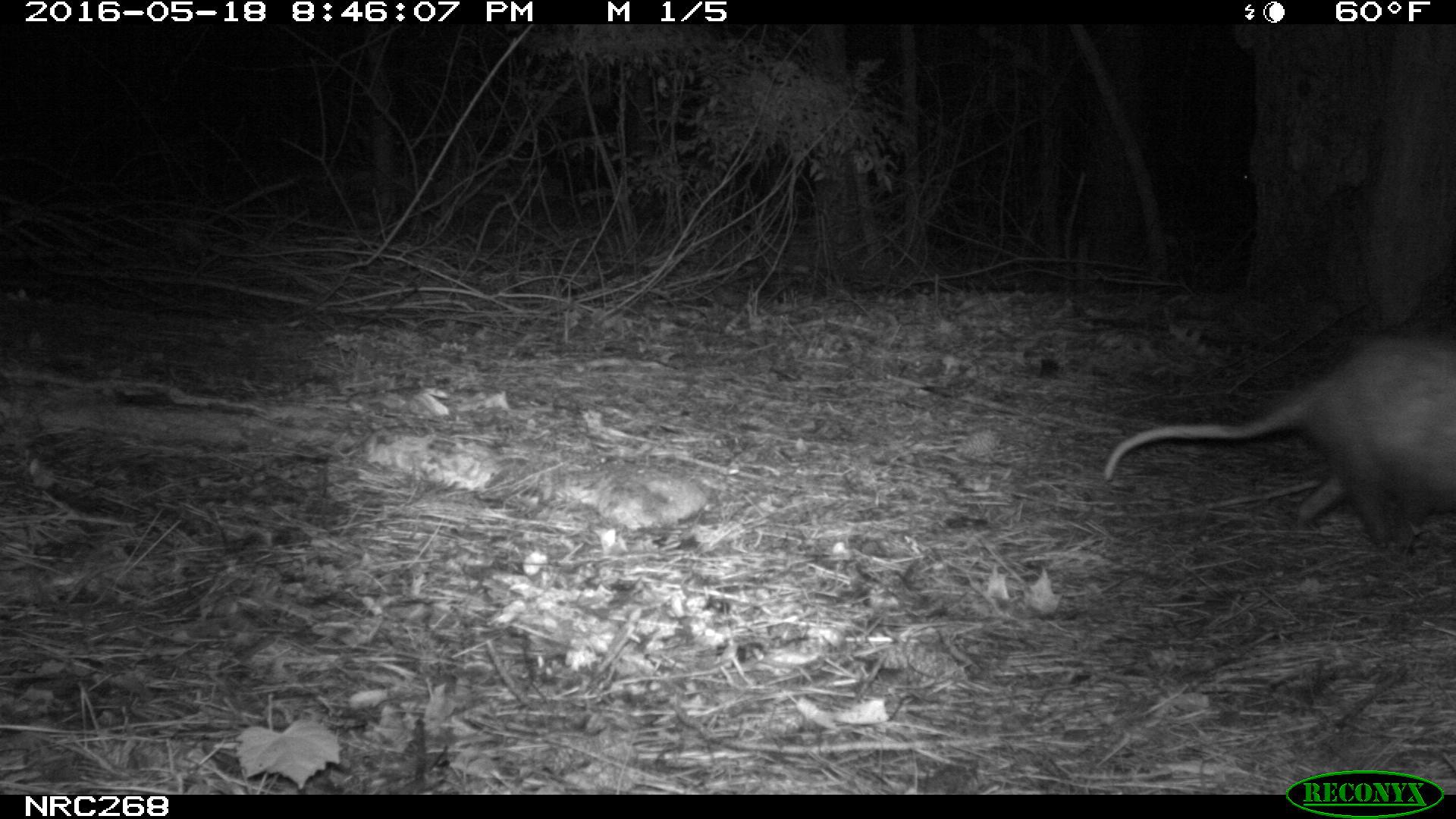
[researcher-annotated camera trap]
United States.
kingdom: Animalia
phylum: Chordata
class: Mammalia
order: Didelphimorphia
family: Didelphidae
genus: Didelphis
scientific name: Didelphis virginiana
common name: virginia opossum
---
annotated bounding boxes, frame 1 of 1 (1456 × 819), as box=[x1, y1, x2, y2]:
Virginia Opossum: box=[1103, 318, 1456, 562]